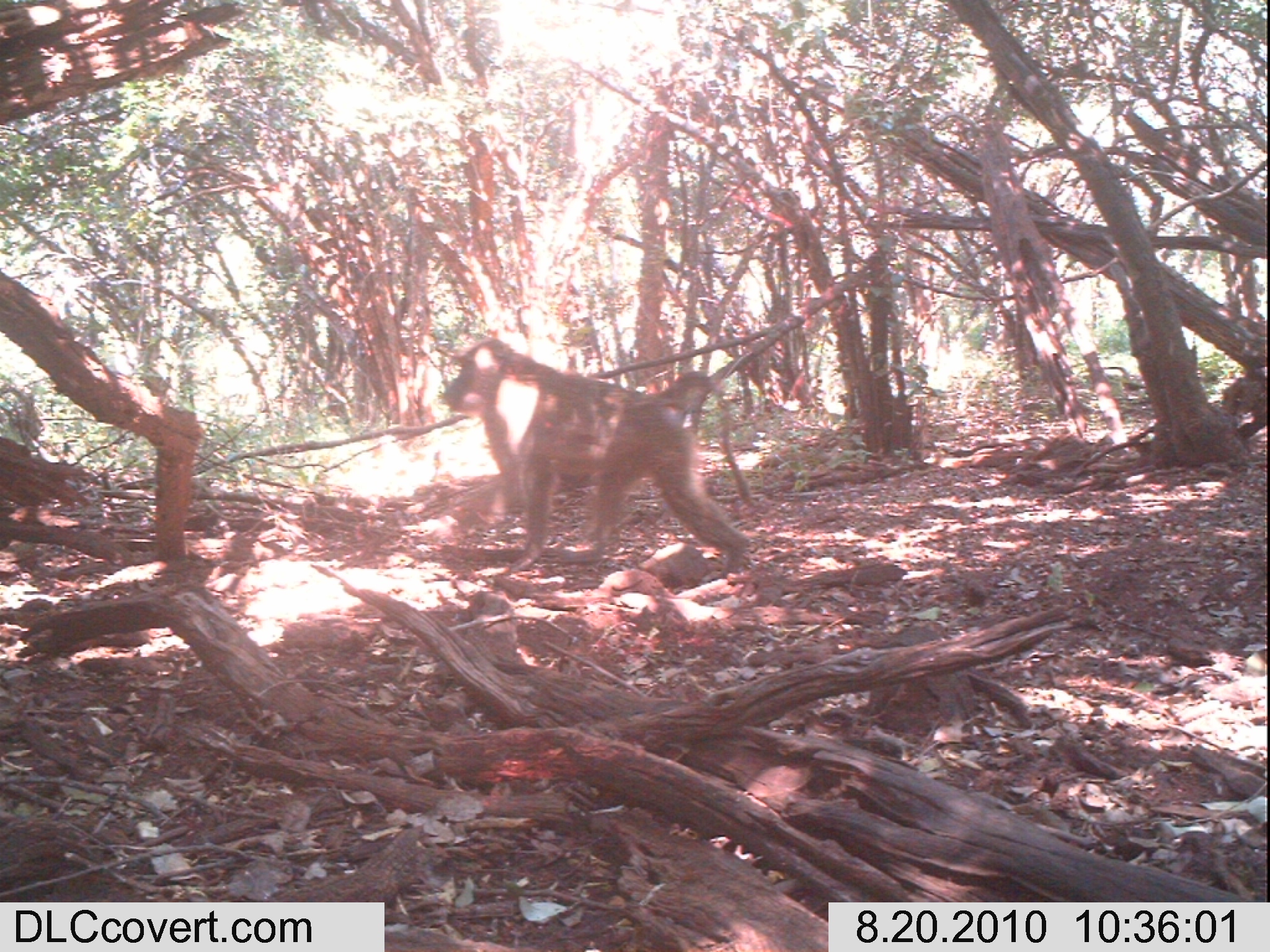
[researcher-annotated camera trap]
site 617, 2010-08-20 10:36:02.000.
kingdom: Animalia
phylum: Chordata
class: Mammalia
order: Primates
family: Cercopithecidae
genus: Papio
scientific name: Papio anubis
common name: olive baboon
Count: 1.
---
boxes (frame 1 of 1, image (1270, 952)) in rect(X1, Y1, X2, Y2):
papio anubis: rect(439, 337, 751, 569)